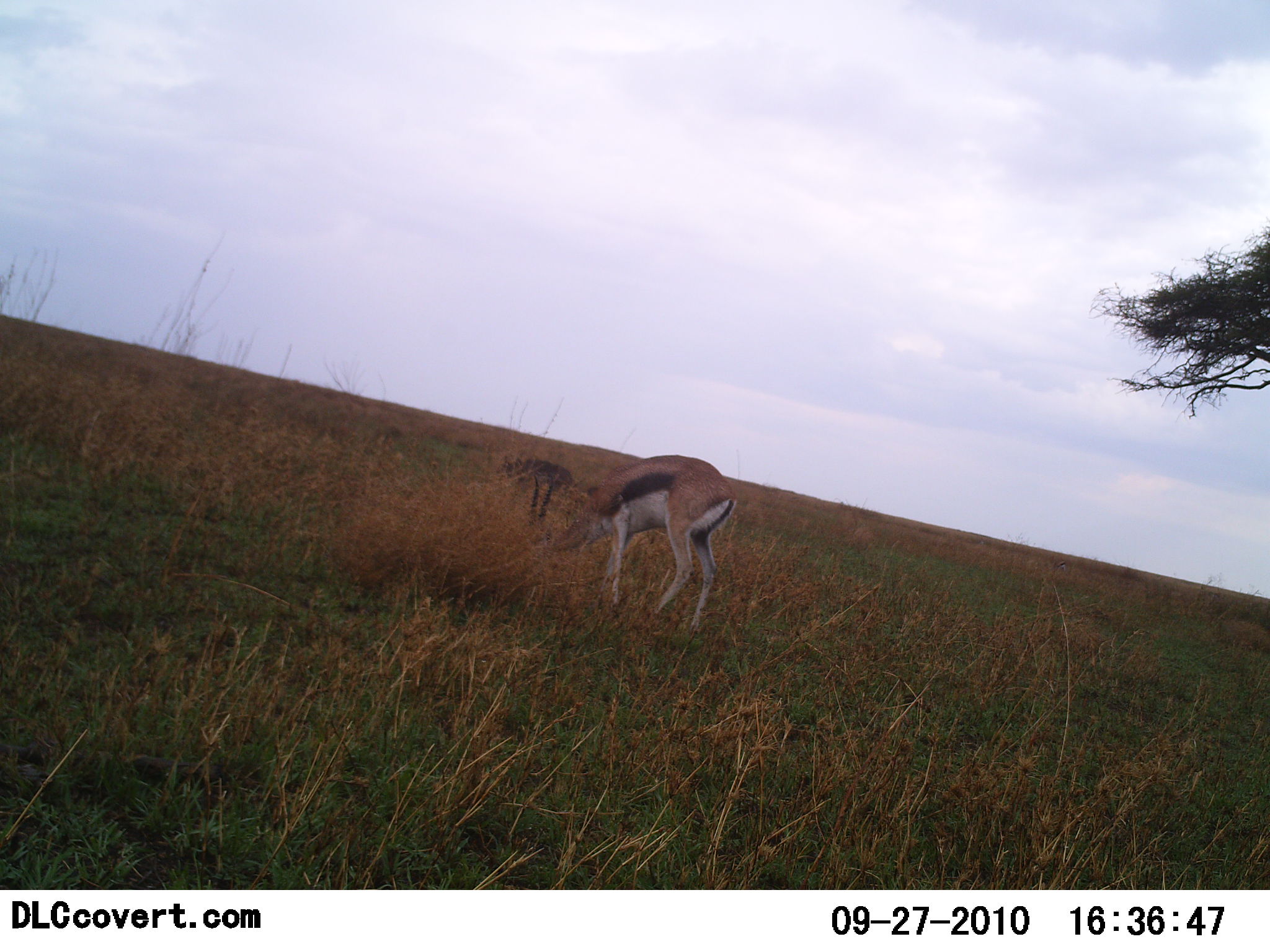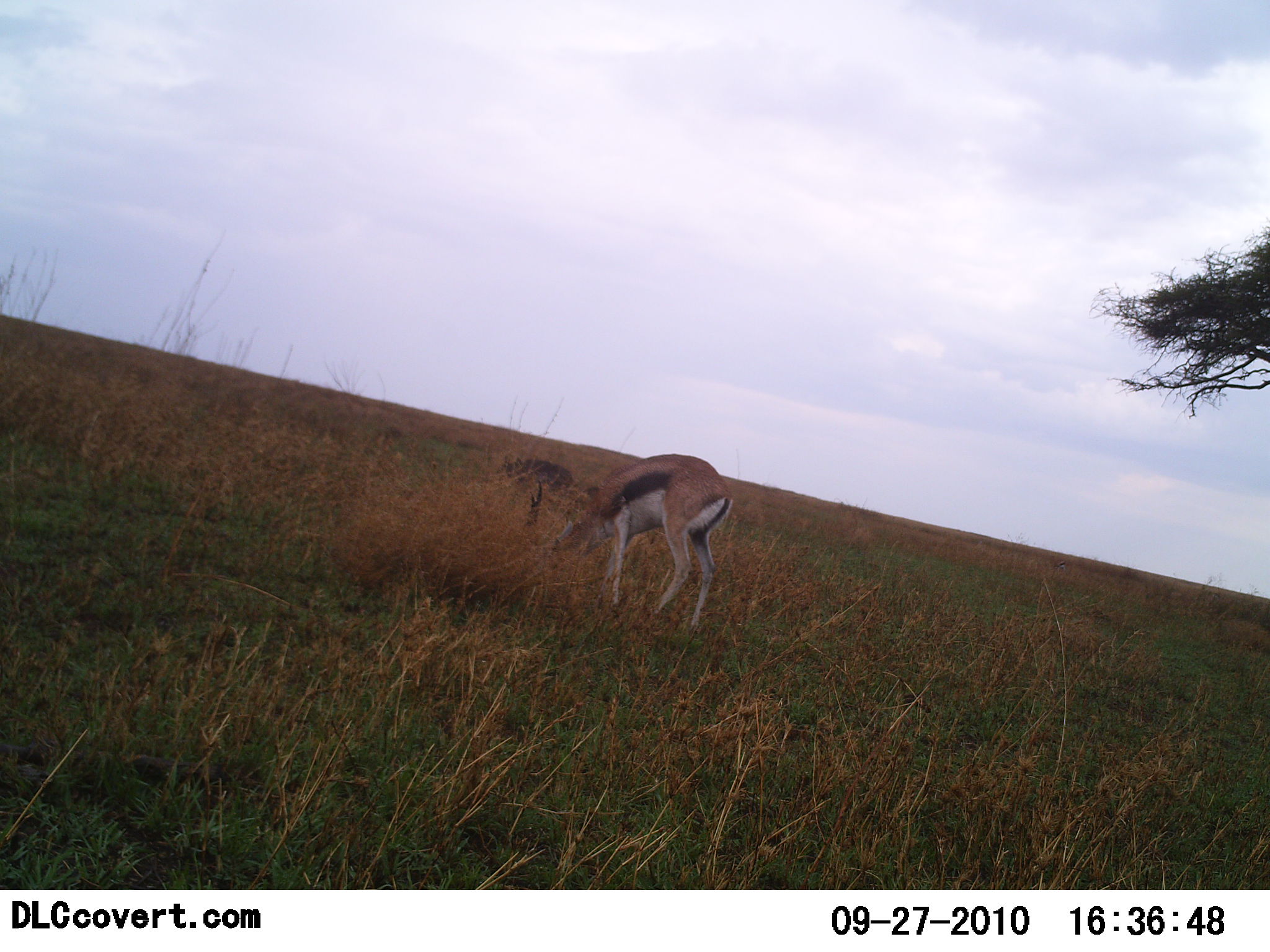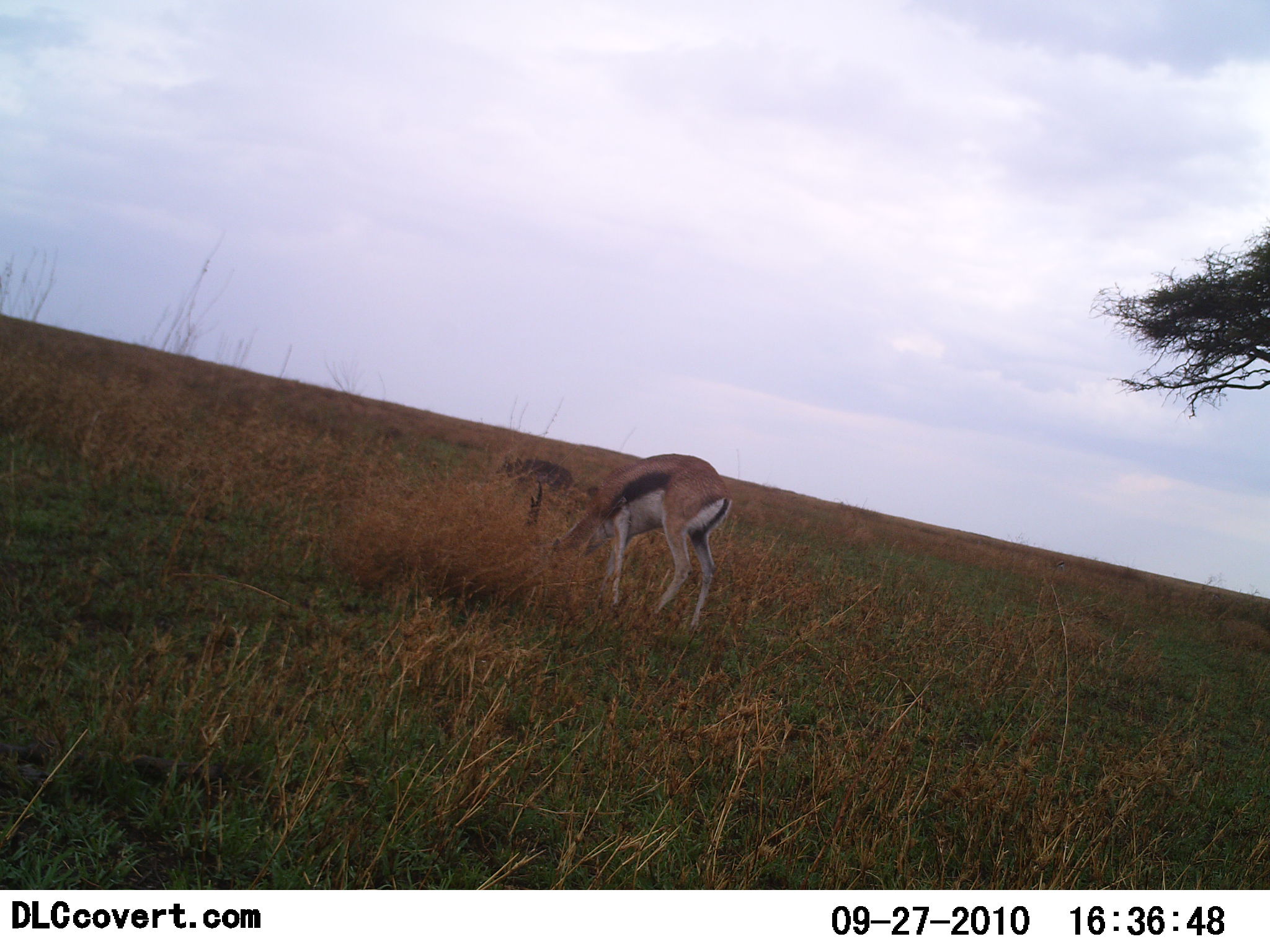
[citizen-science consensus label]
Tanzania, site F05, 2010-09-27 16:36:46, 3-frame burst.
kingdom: Animalia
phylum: Chordata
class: Mammalia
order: Artiodactyla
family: Bovidae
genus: Eudorcas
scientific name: Eudorcas thomsonii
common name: thomson's gazelle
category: gazellethomsons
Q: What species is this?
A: Gazellethomsons (thomson's gazelle) (Eudorcas thomsonii).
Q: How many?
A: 1.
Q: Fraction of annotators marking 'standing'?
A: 36%.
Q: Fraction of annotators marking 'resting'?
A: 0%.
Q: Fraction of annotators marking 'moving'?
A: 0%.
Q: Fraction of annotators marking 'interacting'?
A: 0%.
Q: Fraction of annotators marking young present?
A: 0%.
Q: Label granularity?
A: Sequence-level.